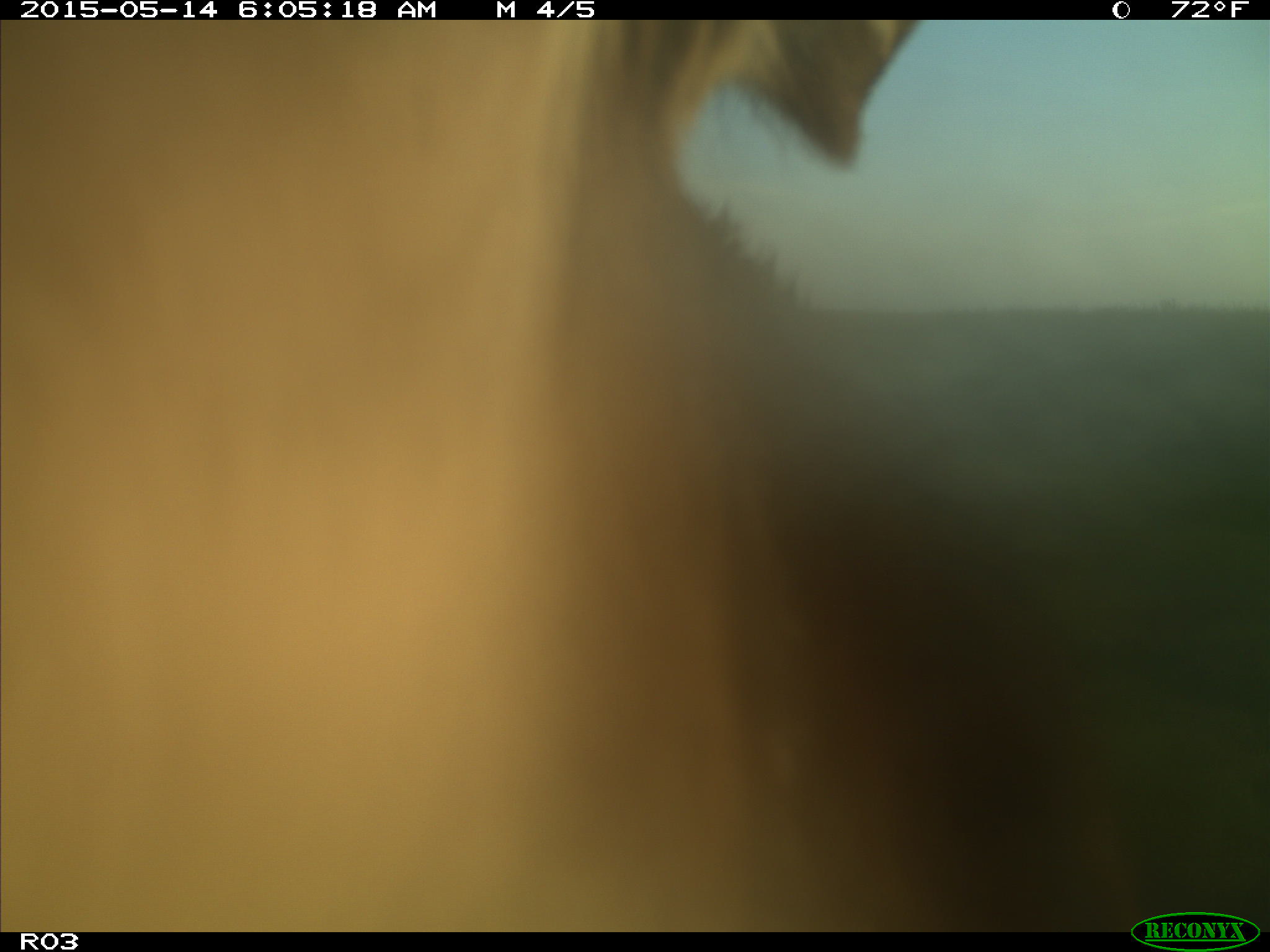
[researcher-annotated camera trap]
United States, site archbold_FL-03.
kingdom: Animalia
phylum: Chordata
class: Mammalia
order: Artiodactyla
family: Bovidae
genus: Bos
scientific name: Bos taurus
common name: domestic cow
Bos taurus (domestic cow).